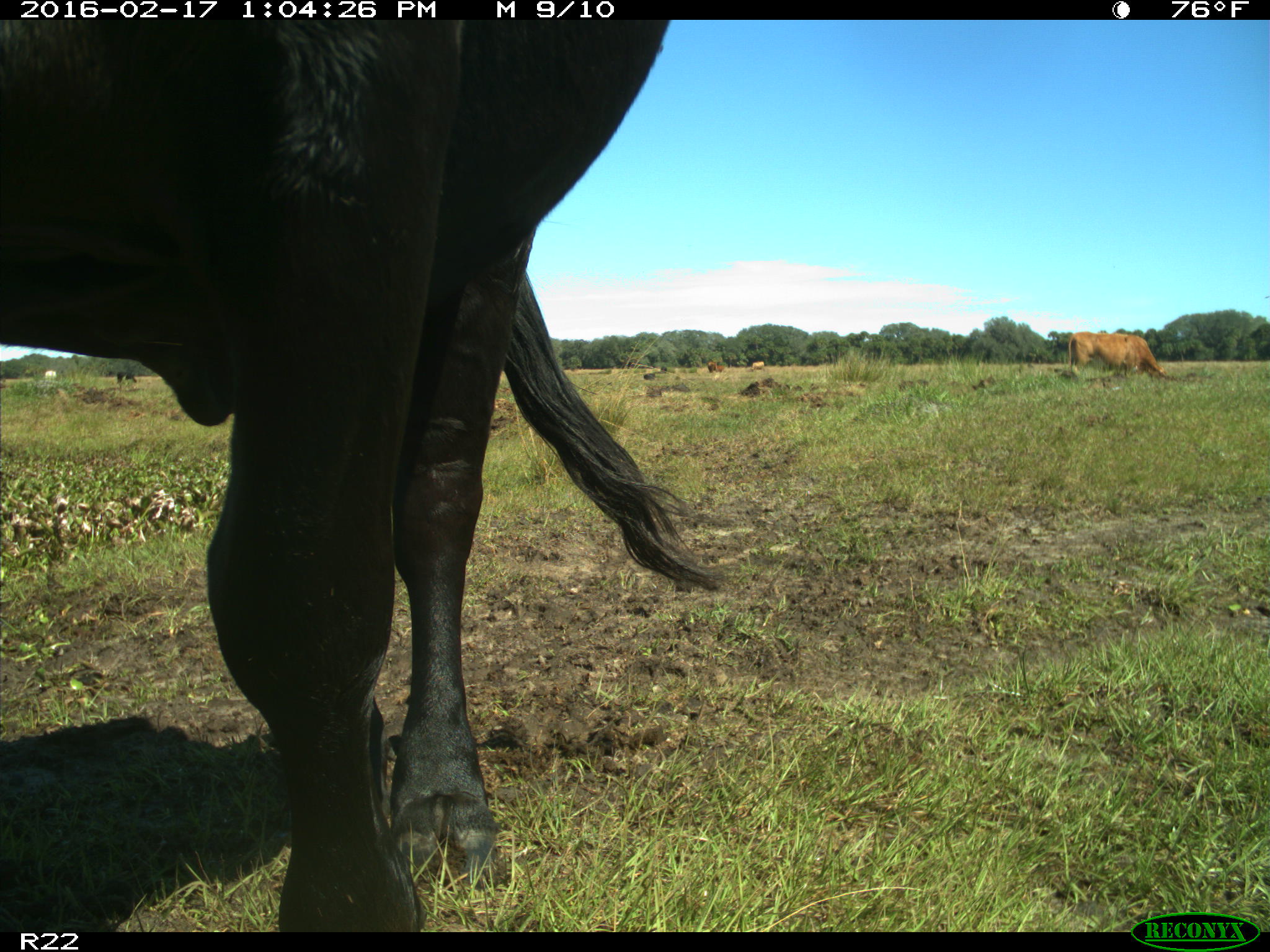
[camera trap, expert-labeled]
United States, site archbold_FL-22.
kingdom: Animalia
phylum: Chordata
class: Mammalia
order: Artiodactyla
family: Bovidae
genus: Bos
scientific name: Bos taurus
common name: domestic cow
Bos taurus (domestic cow).